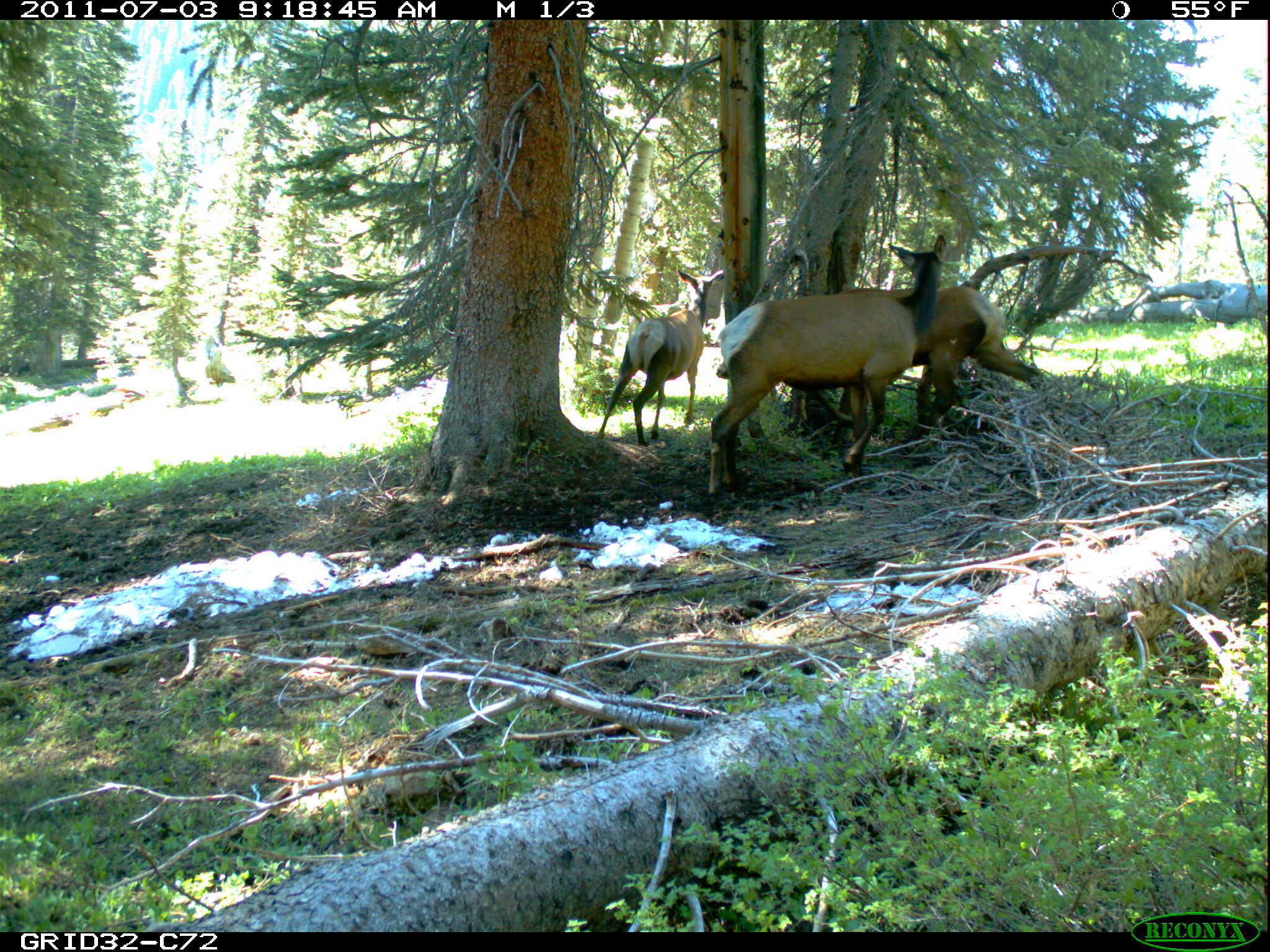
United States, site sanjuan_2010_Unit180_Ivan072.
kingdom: Animalia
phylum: Chordata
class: Mammalia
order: Artiodactyla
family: Cervidae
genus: Cervus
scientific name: Cervus elaphus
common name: red deer